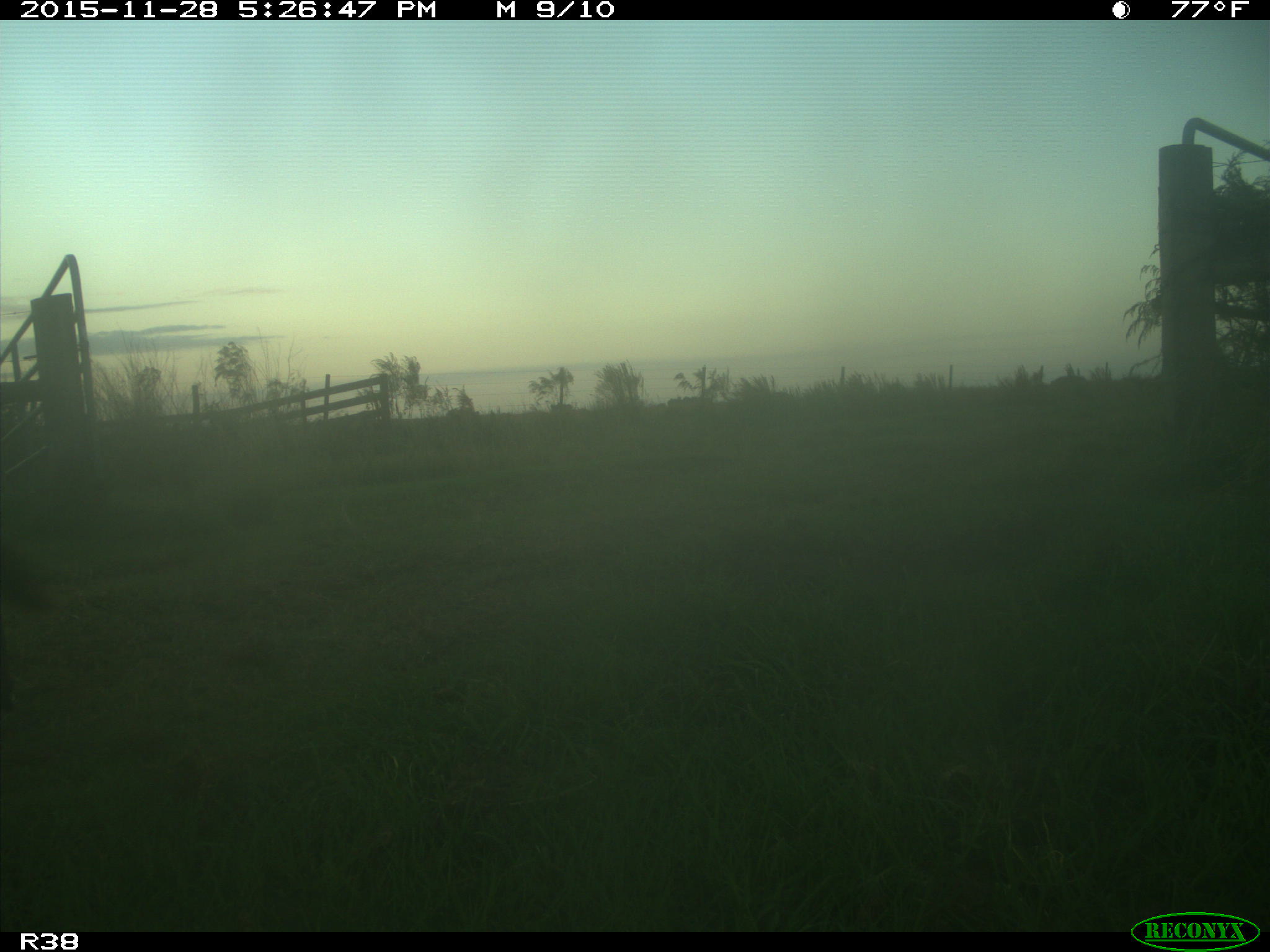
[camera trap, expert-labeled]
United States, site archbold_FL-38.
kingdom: Animalia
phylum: Chordata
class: Mammalia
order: Artiodactyla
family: Bovidae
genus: Bos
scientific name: Bos taurus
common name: domestic cow